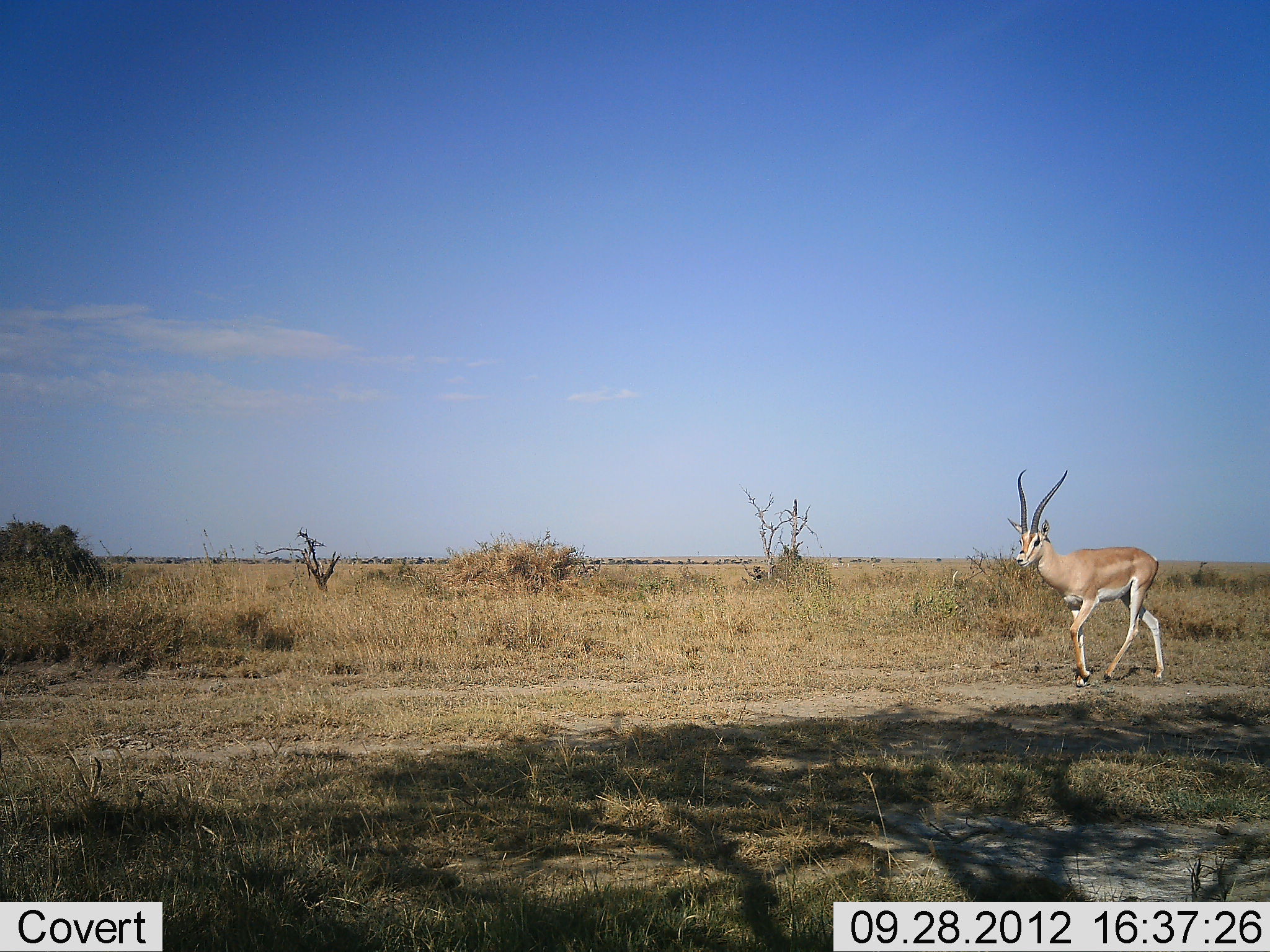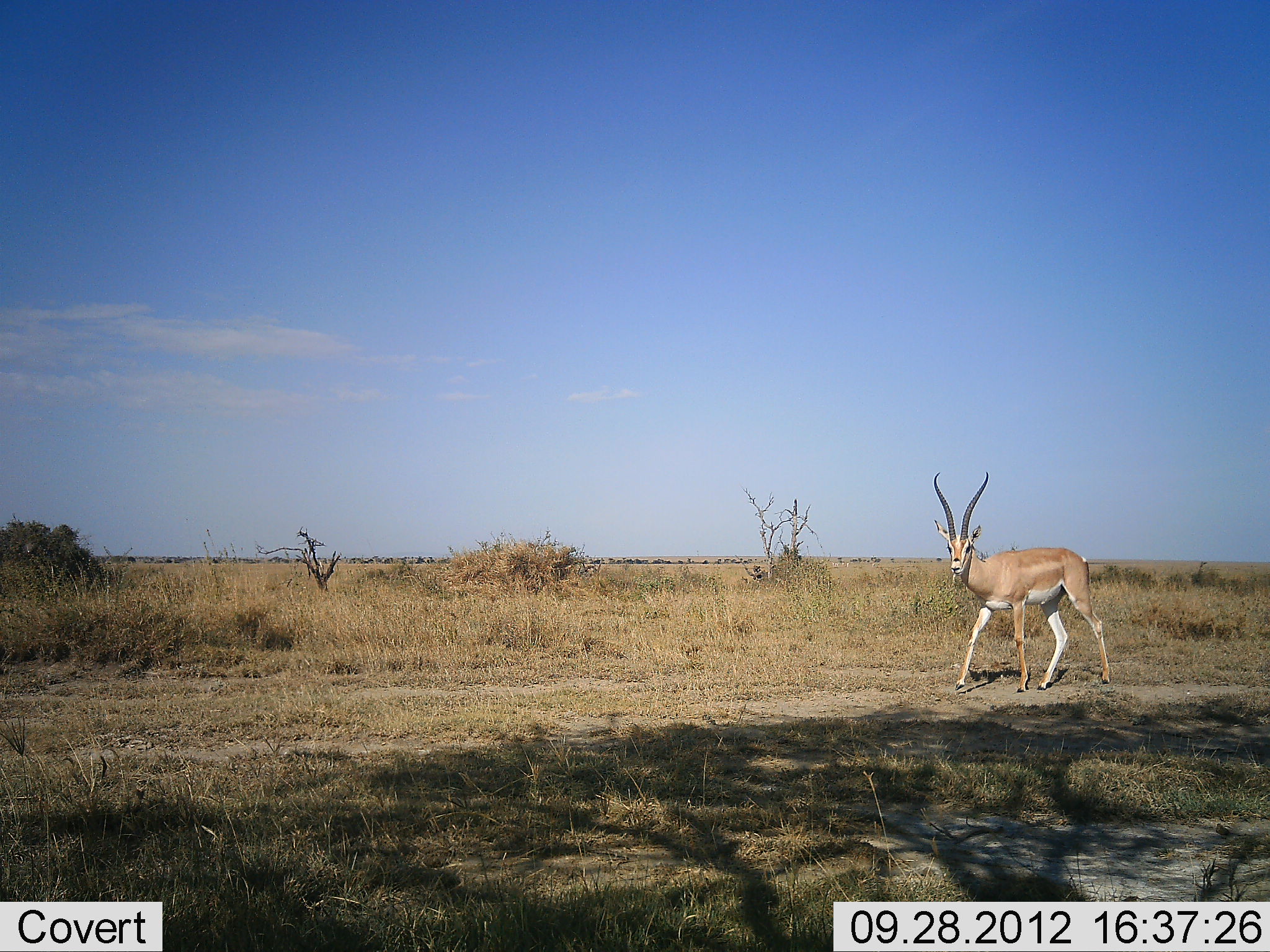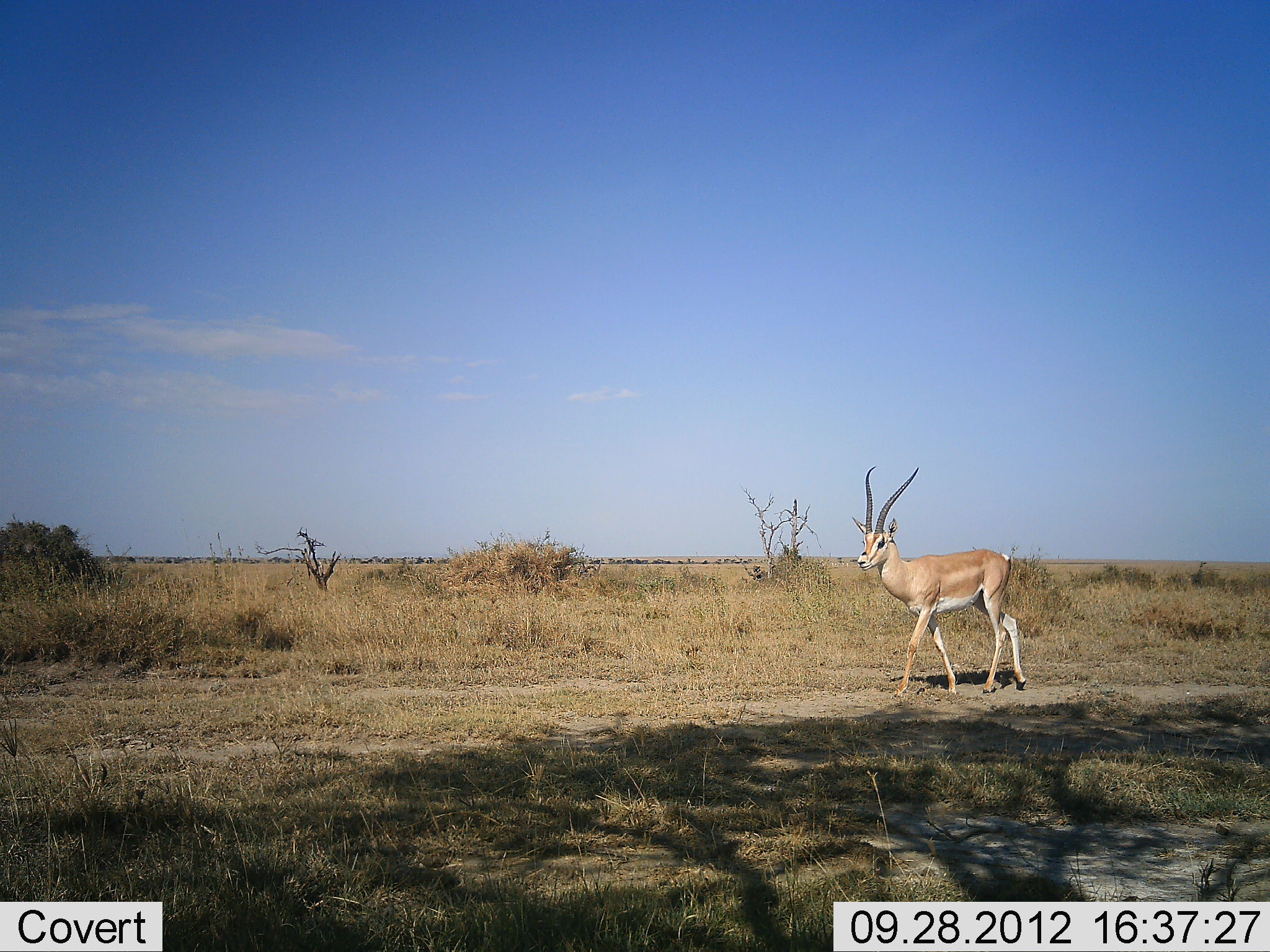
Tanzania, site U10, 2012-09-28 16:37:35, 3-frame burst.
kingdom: Animalia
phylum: Chordata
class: Mammalia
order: Artiodactyla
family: Bovidae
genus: Nanger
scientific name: Nanger granti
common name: grant's gazelle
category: gazellegrants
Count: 1.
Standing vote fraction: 0%.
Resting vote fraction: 0%.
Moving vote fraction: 100%.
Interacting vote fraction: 0%.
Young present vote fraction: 0%.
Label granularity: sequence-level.